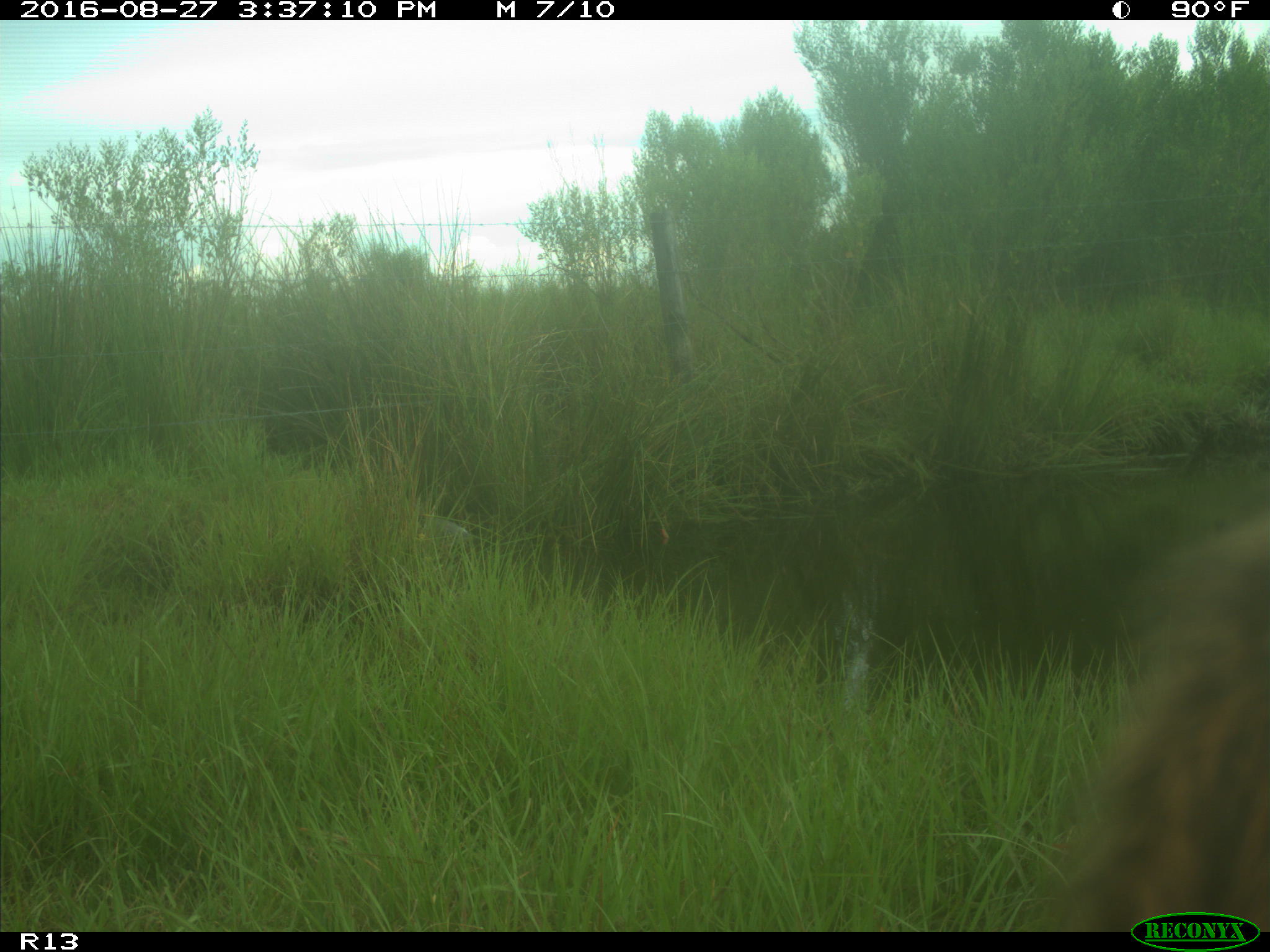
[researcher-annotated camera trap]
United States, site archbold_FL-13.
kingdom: Animalia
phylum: Chordata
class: Mammalia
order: Artiodactyla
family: Bovidae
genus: Bos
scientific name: Bos taurus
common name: domestic cow